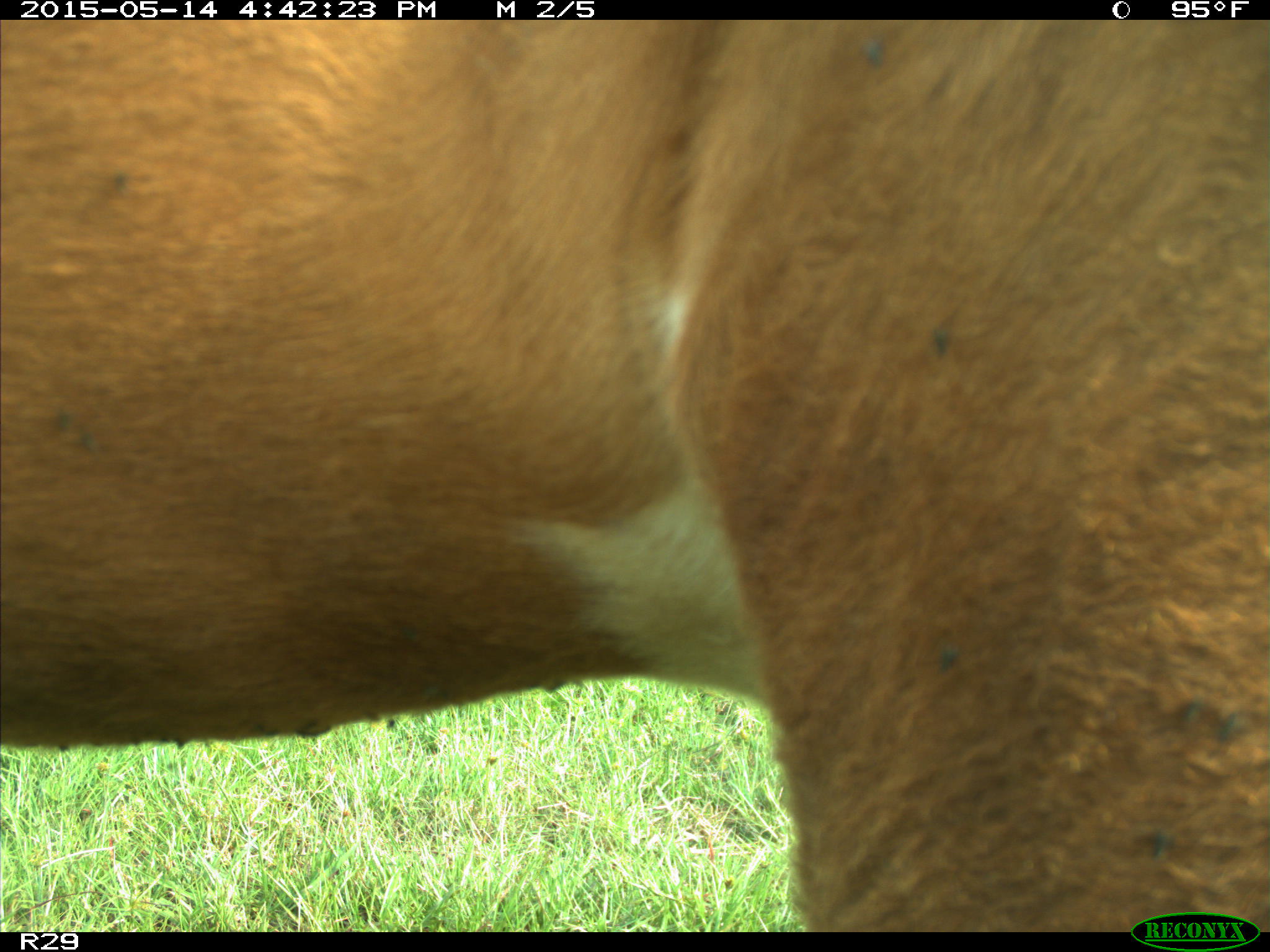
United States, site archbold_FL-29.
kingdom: Animalia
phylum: Chordata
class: Mammalia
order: Artiodactyla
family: Bovidae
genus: Bos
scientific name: Bos taurus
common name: domestic cow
Bos taurus (domestic cow).